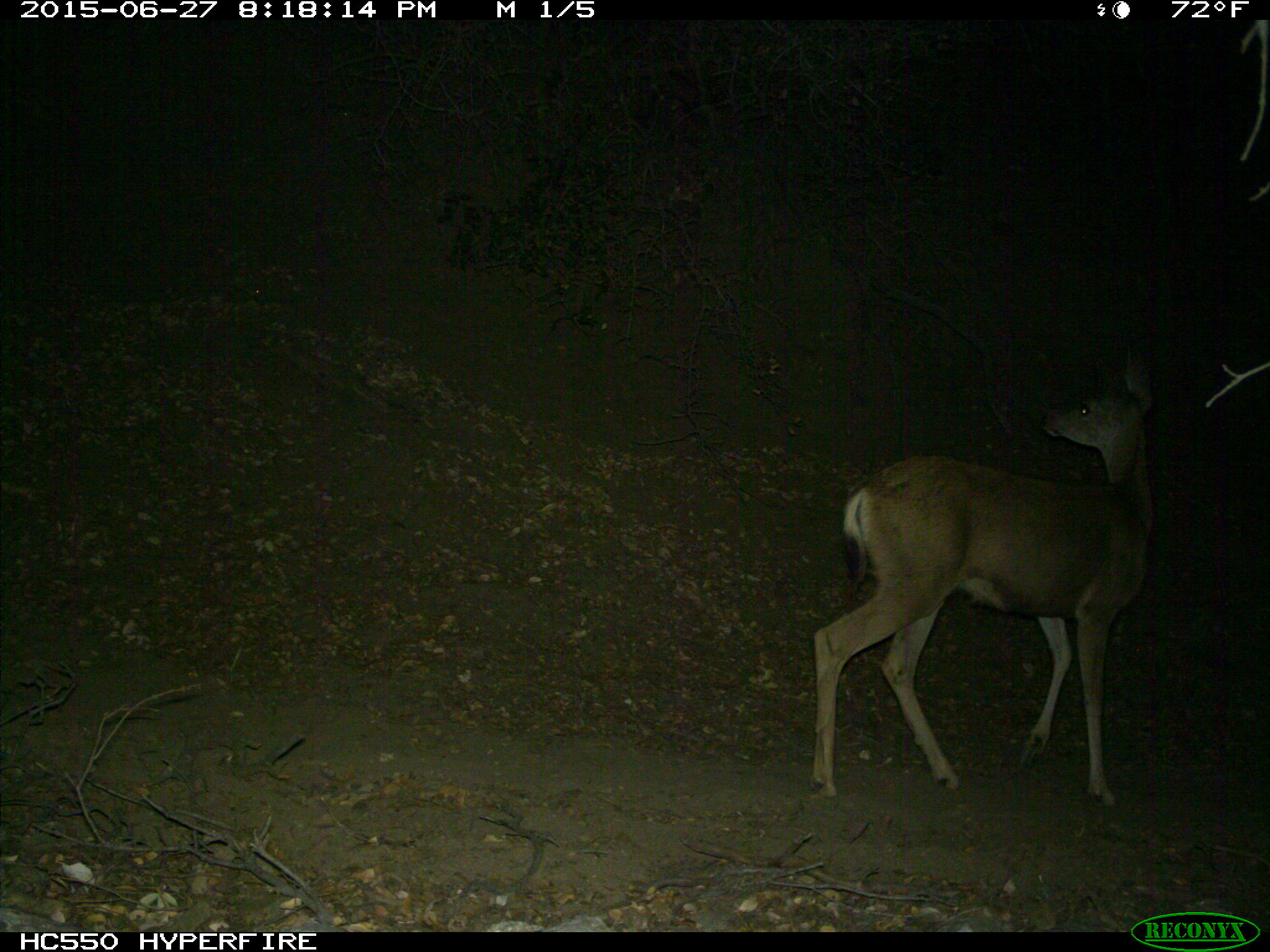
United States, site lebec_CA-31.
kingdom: Animalia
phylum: Chordata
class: Mammalia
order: Artiodactyla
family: Cervidae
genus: Odocoileus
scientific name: Odocoileus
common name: deer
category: unidentified deer